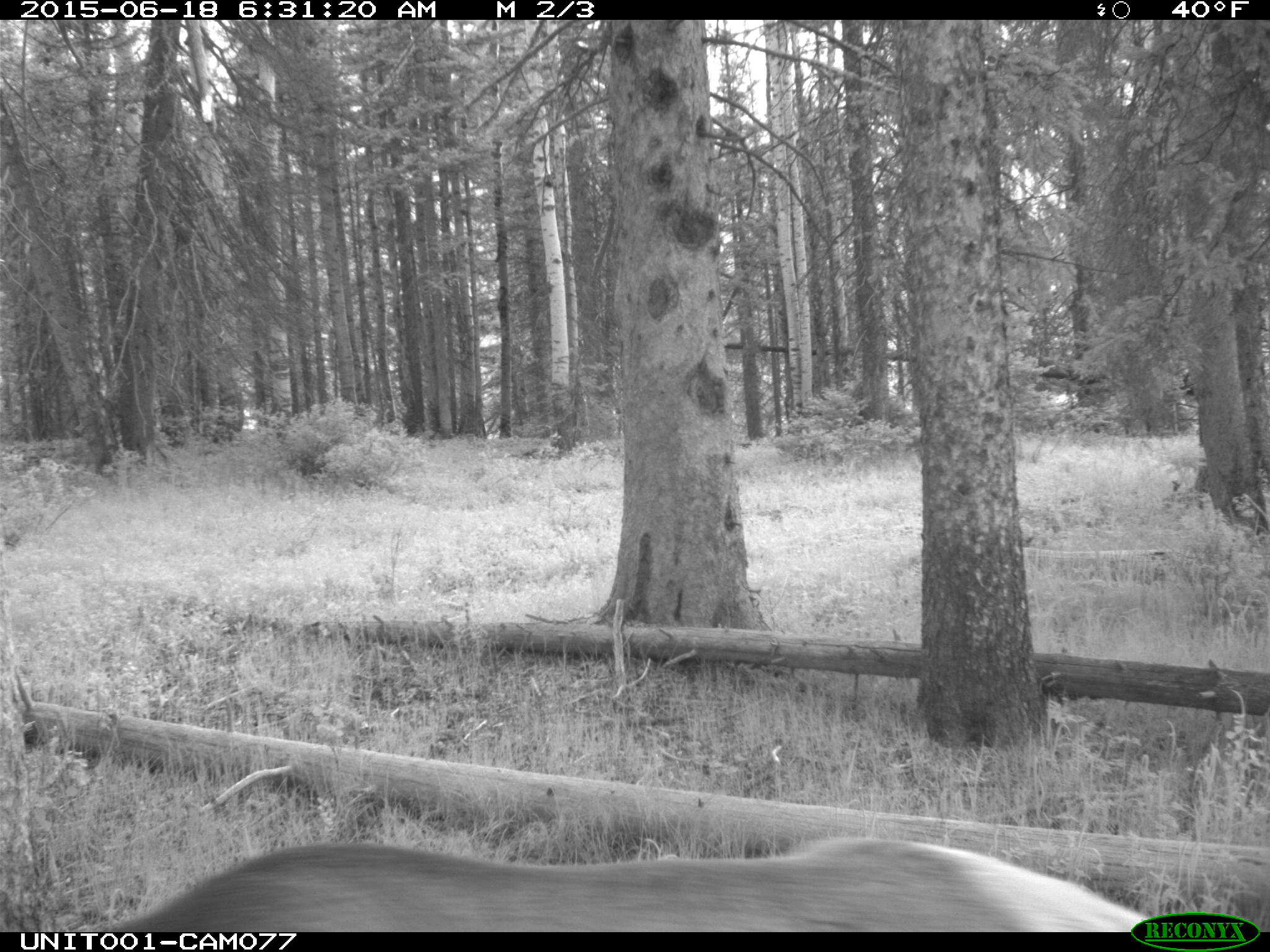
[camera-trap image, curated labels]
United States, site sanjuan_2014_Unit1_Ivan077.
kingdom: Animalia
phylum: Chordata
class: Mammalia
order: Artiodactyla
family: Cervidae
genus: Cervus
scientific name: Cervus elaphus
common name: red deer